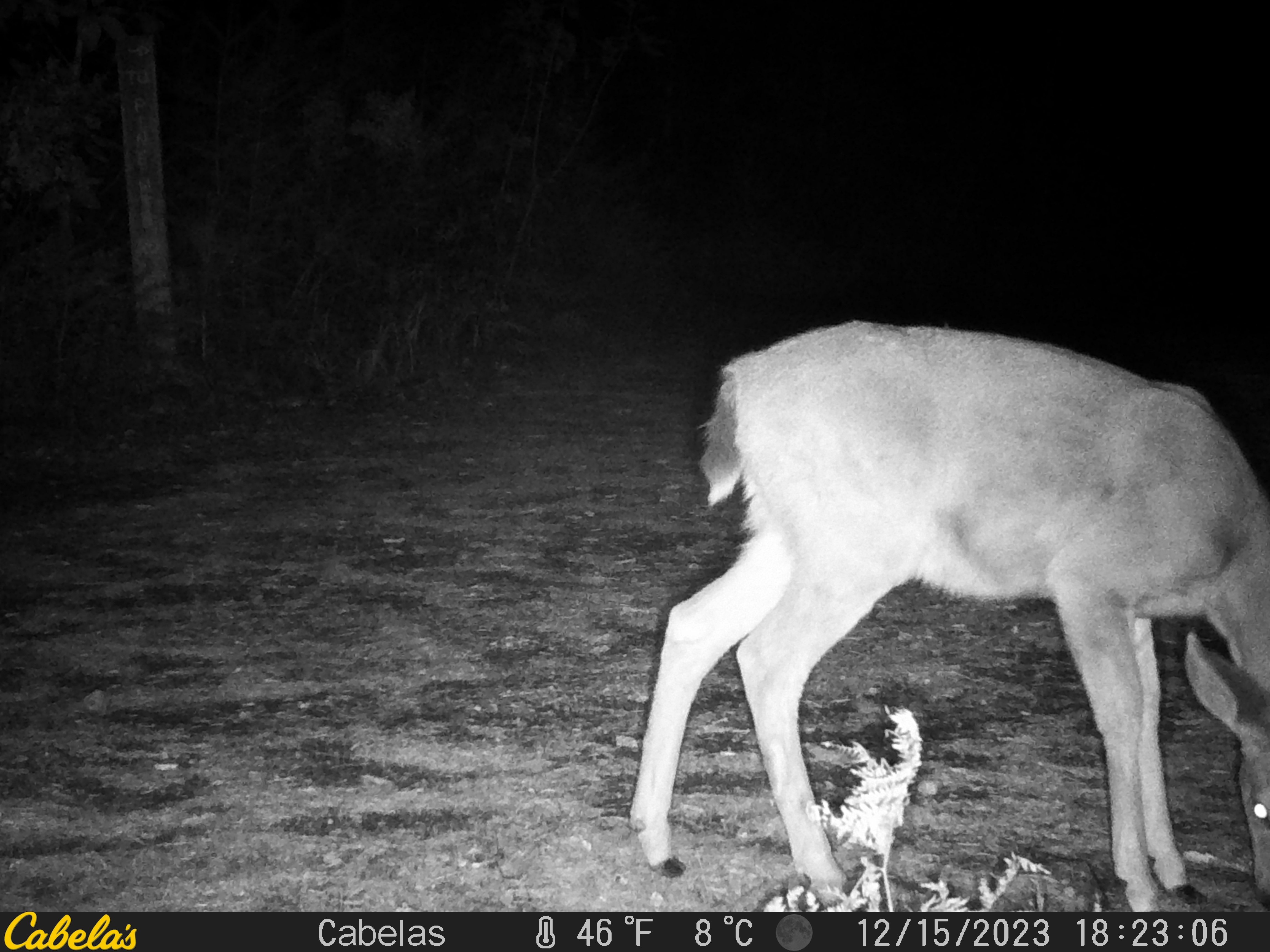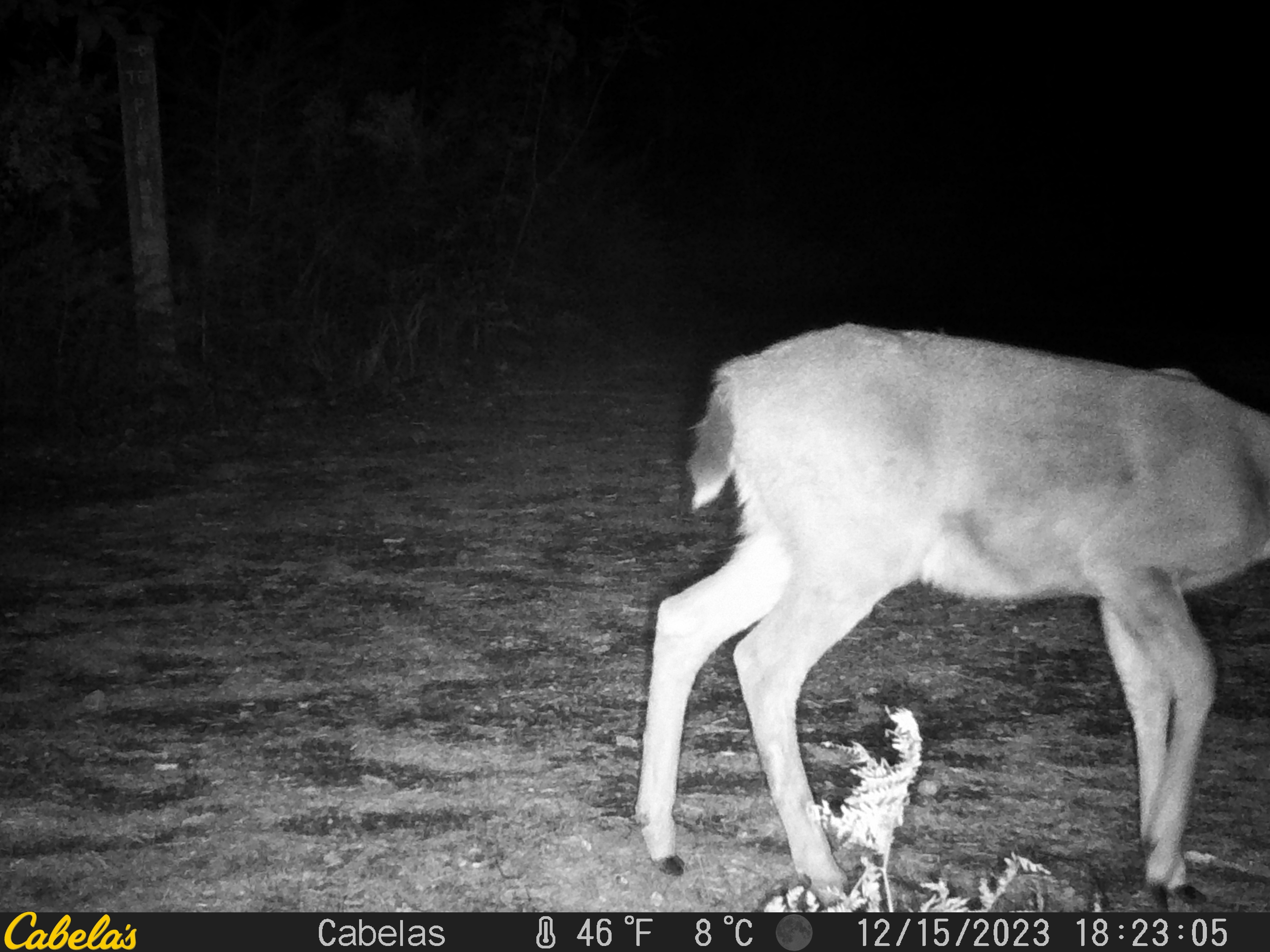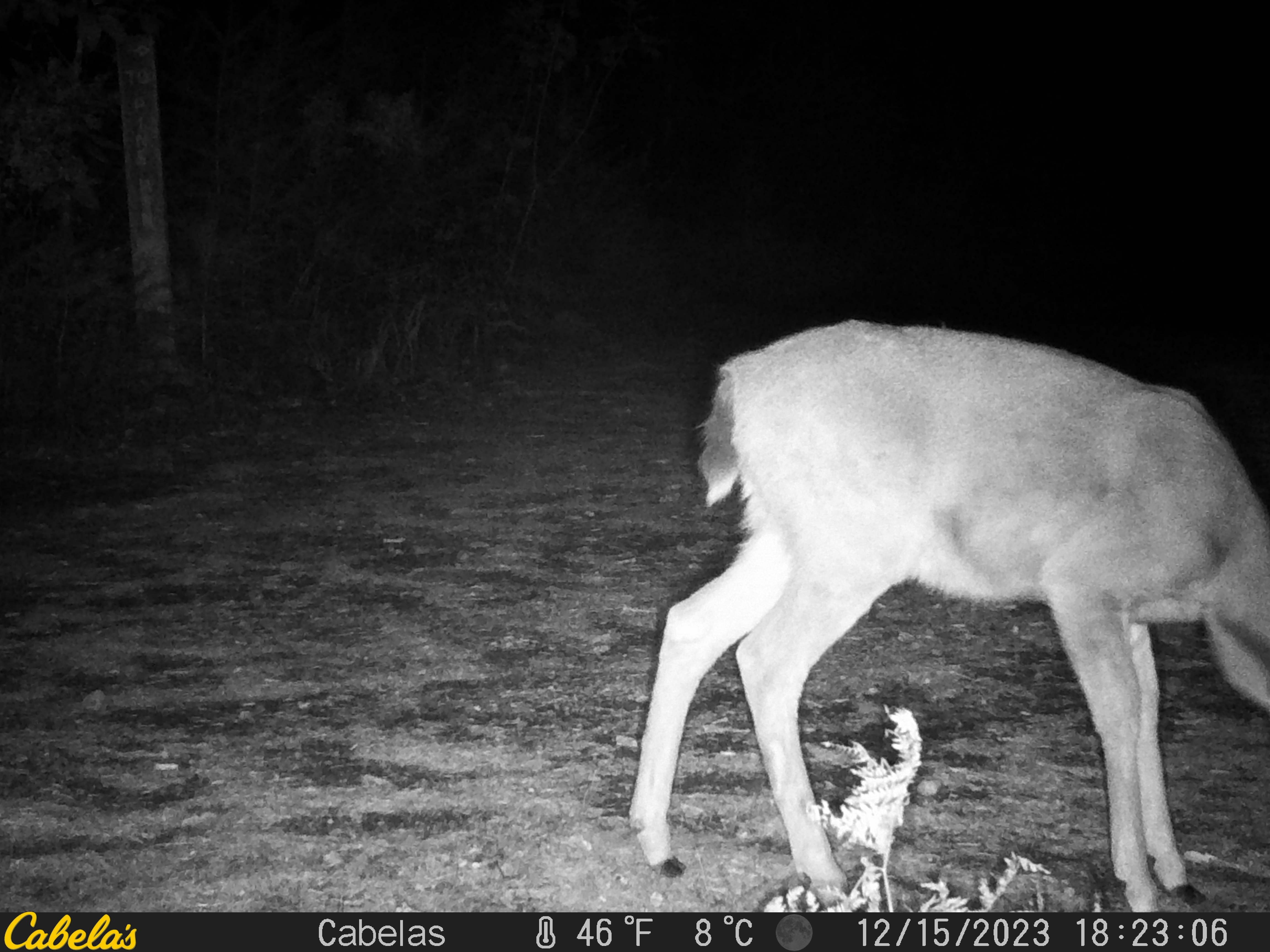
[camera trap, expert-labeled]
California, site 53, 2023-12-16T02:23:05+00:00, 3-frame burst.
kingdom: Animalia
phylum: Chordata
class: Mammalia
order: Artiodactyla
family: Cervidae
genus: Odocoileus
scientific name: Odocoileus hemionus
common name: mule deer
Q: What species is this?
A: Mule deer (Odocoileus hemionus).